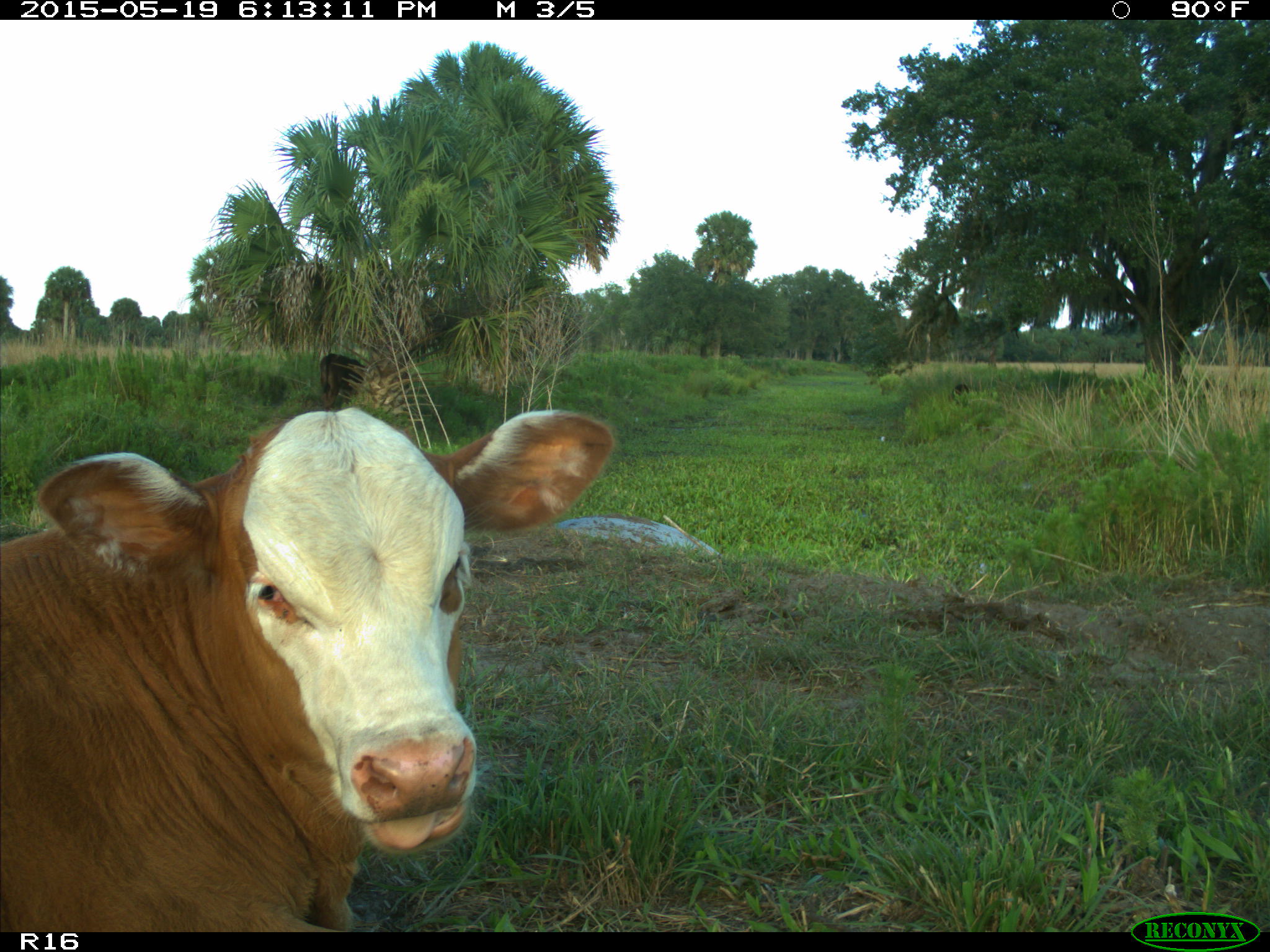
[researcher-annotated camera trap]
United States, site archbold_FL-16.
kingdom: Animalia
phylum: Chordata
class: Mammalia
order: Artiodactyla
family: Bovidae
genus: Bos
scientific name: Bos taurus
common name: domestic cow